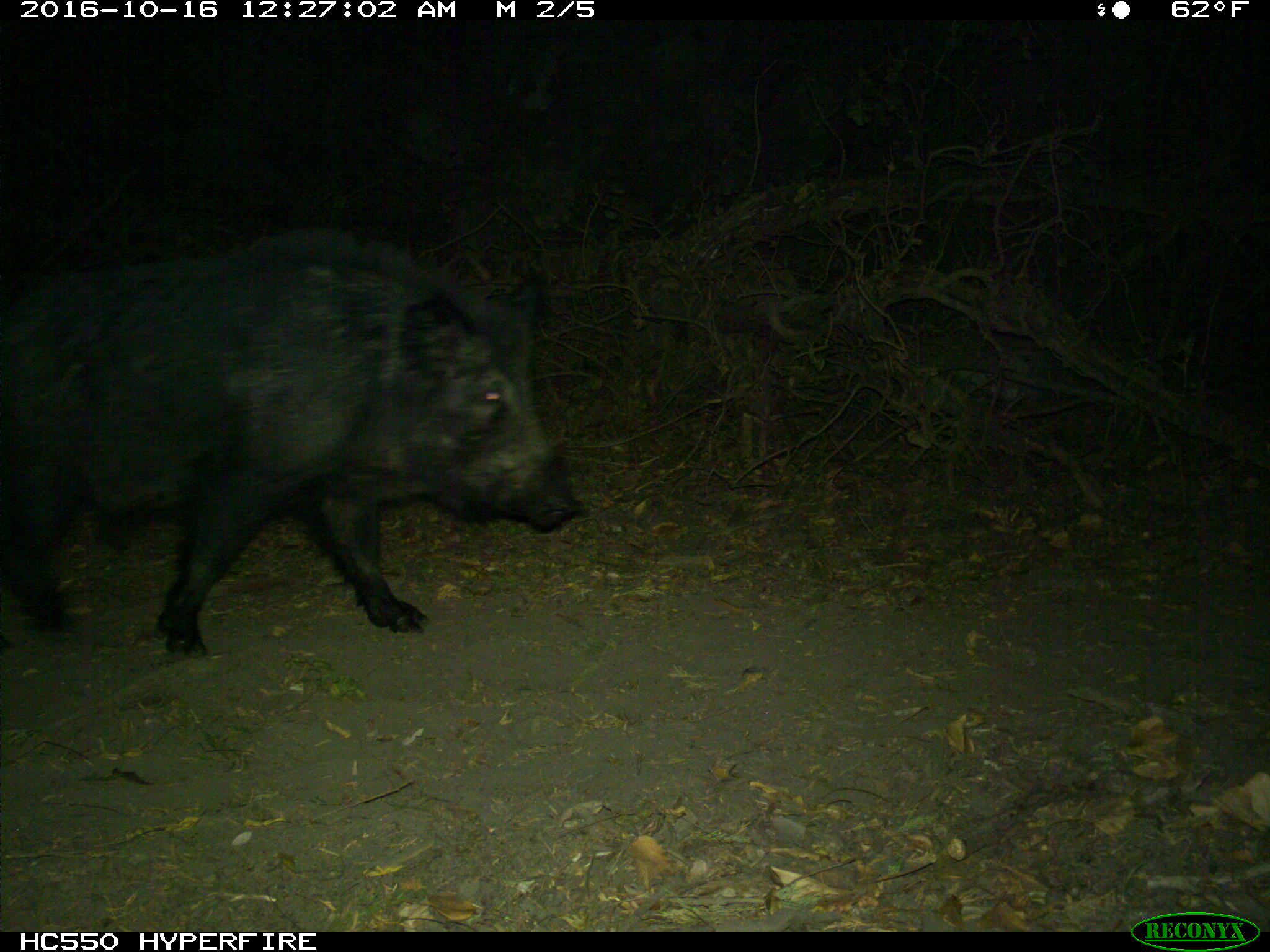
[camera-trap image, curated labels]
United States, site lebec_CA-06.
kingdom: Animalia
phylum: Chordata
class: Mammalia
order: Artiodactyla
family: Suidae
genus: Sus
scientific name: Sus scrofa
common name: wild boar